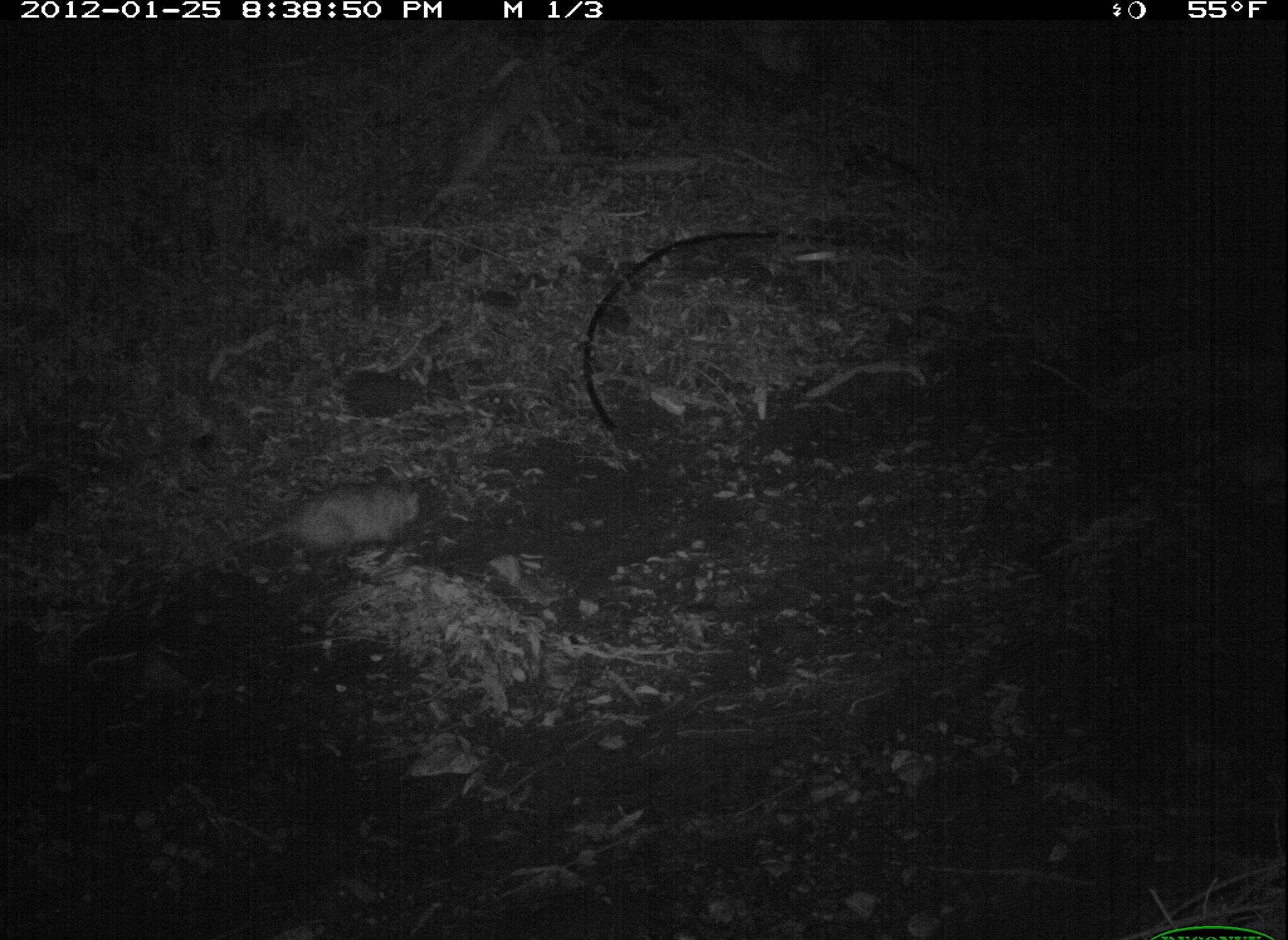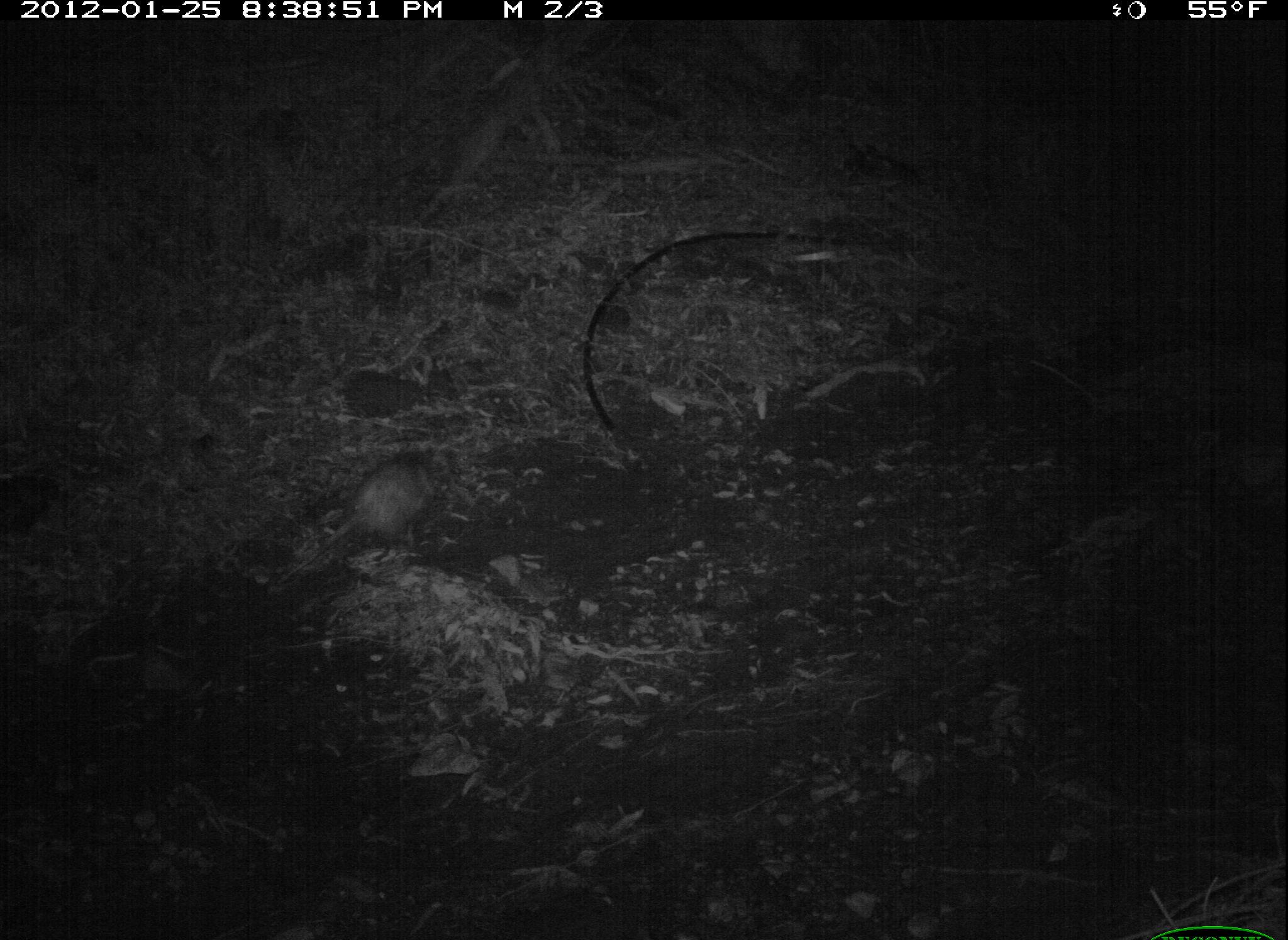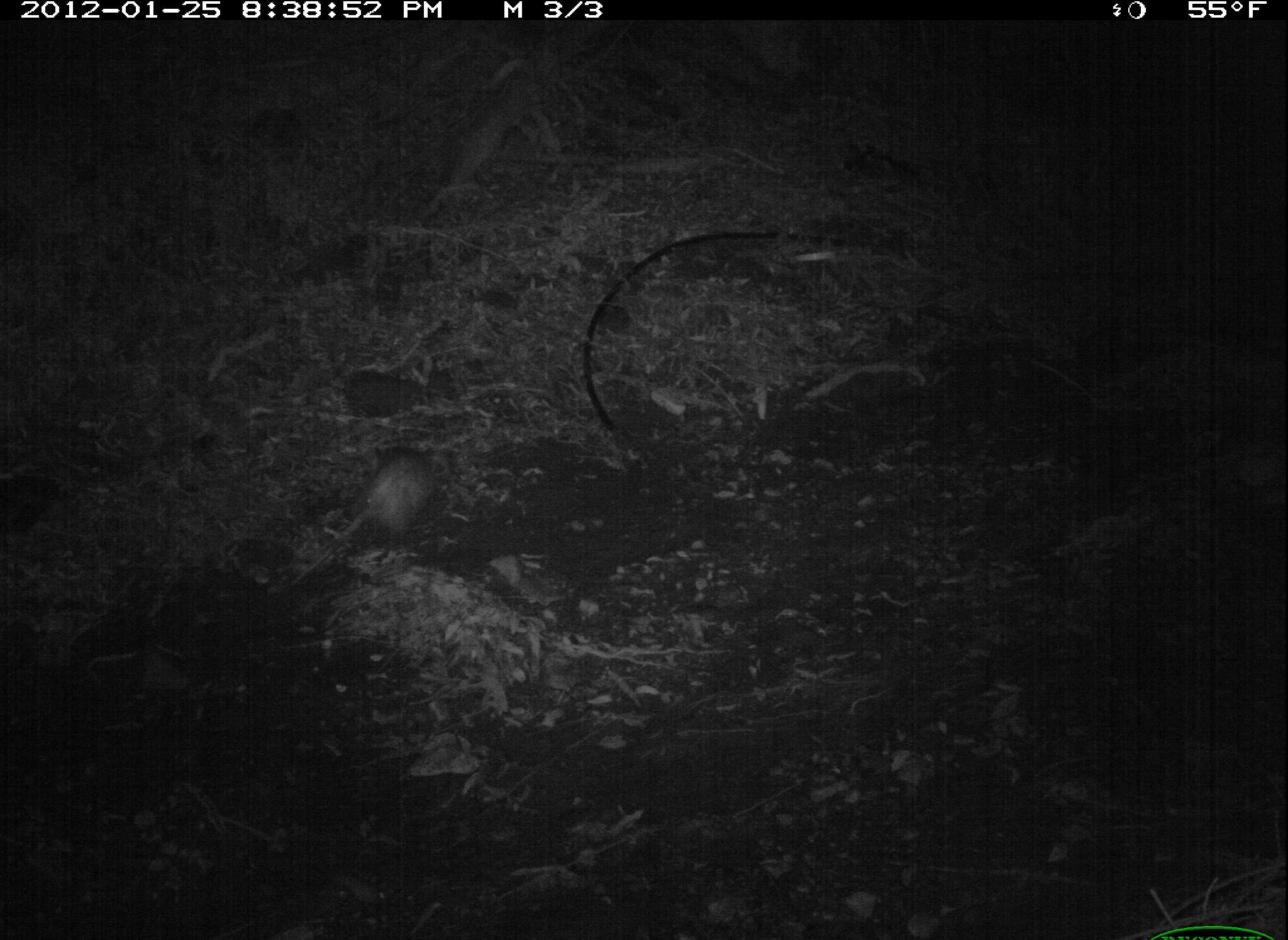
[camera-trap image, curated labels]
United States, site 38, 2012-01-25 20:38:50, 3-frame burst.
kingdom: Animalia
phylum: Chordata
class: Mammalia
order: Didelphimorphia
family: Didelphidae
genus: Didelphis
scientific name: Didelphis virginiana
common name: virginia opossum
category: opossum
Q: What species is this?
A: Opossum (virginia opossum) (Didelphis virginiana).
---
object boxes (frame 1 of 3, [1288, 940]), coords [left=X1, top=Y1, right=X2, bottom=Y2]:
opossum: [left=222, top=465, right=446, bottom=577]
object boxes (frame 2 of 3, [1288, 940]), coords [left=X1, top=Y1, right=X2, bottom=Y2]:
opossum: [left=299, top=440, right=469, bottom=573]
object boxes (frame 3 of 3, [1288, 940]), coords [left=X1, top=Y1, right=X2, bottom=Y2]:
opossum: [left=299, top=424, right=470, bottom=572]